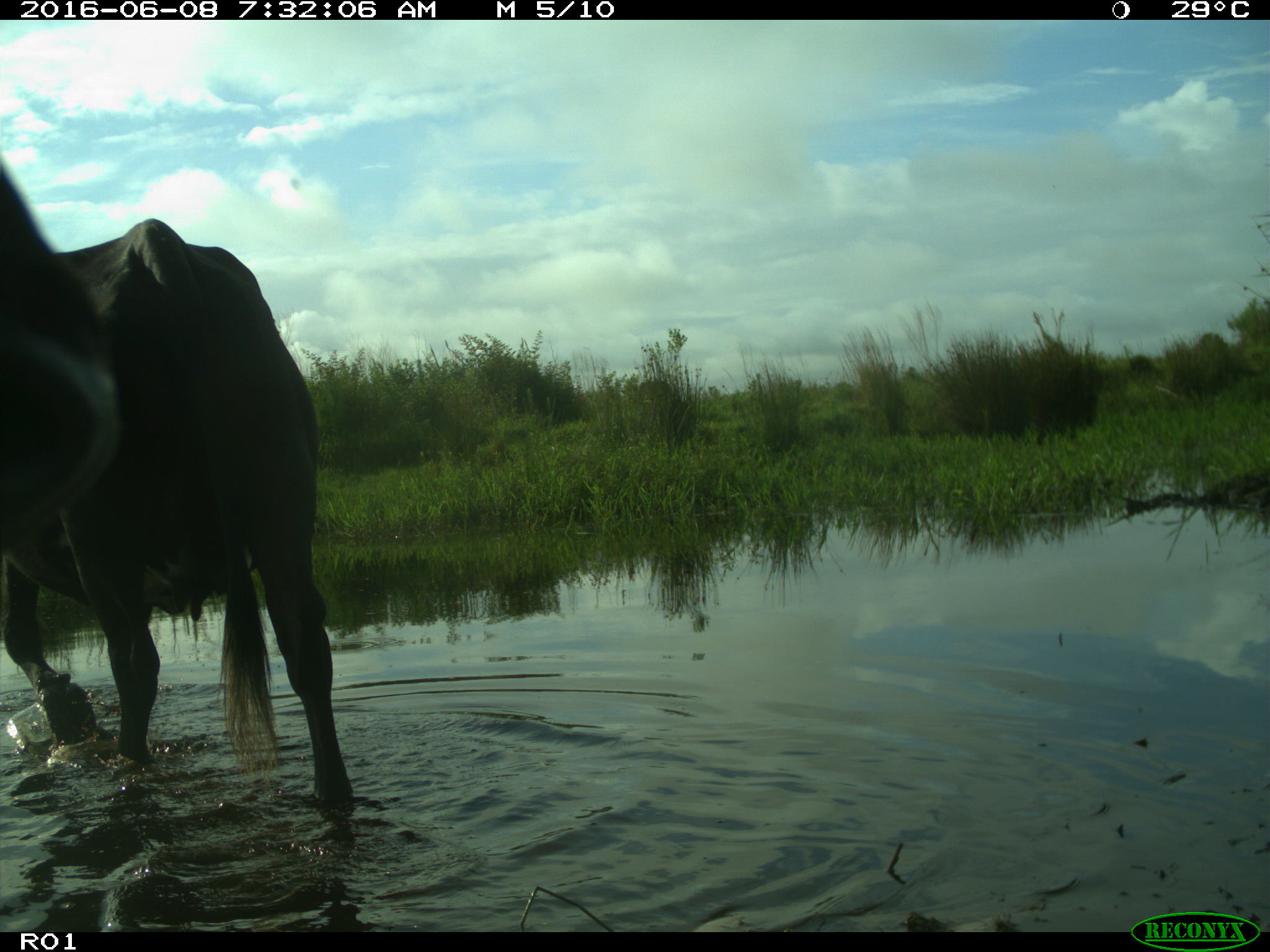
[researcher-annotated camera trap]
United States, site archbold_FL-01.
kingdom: Animalia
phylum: Chordata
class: Mammalia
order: Artiodactyla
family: Bovidae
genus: Bos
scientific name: Bos taurus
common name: domestic cow